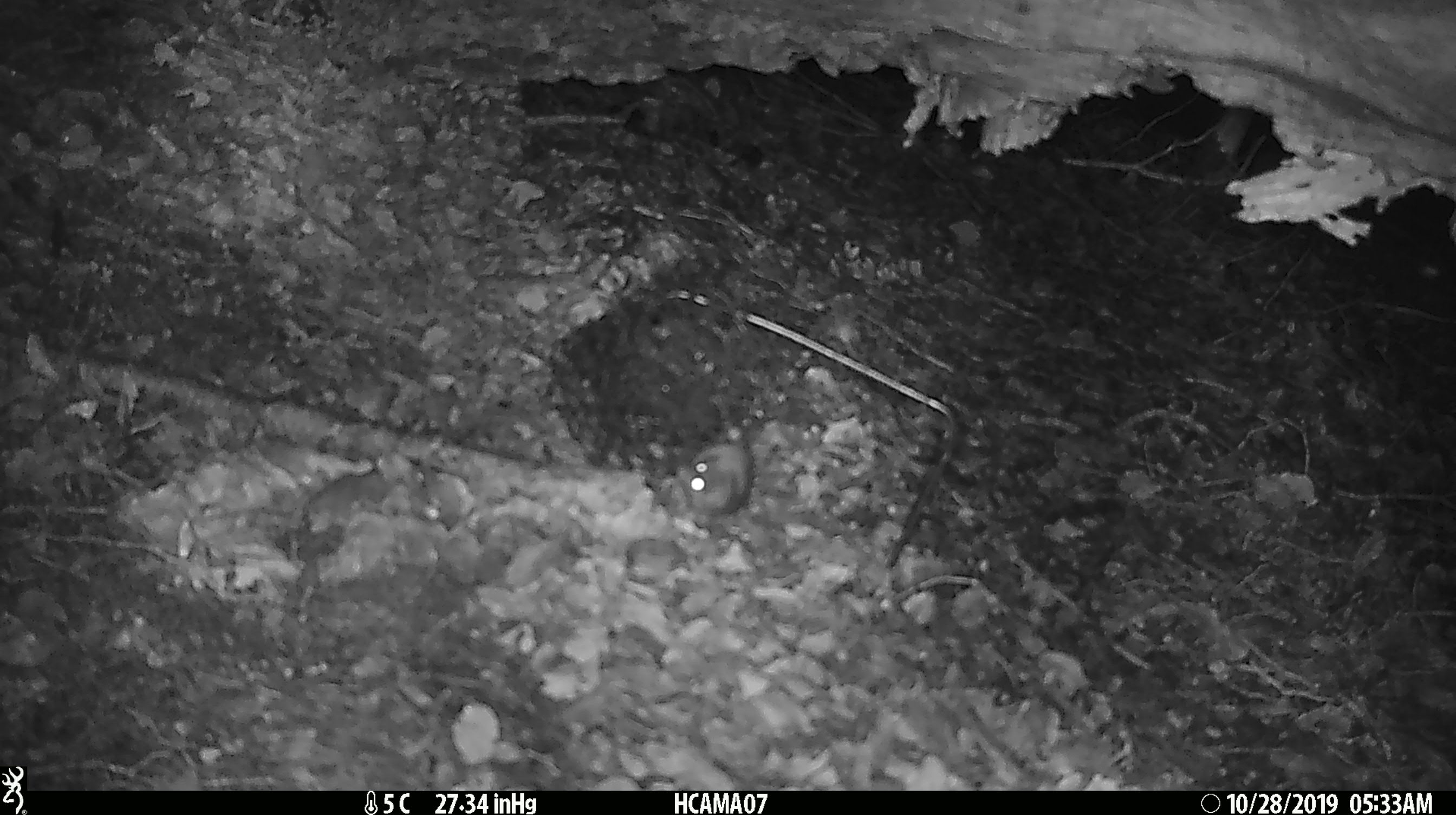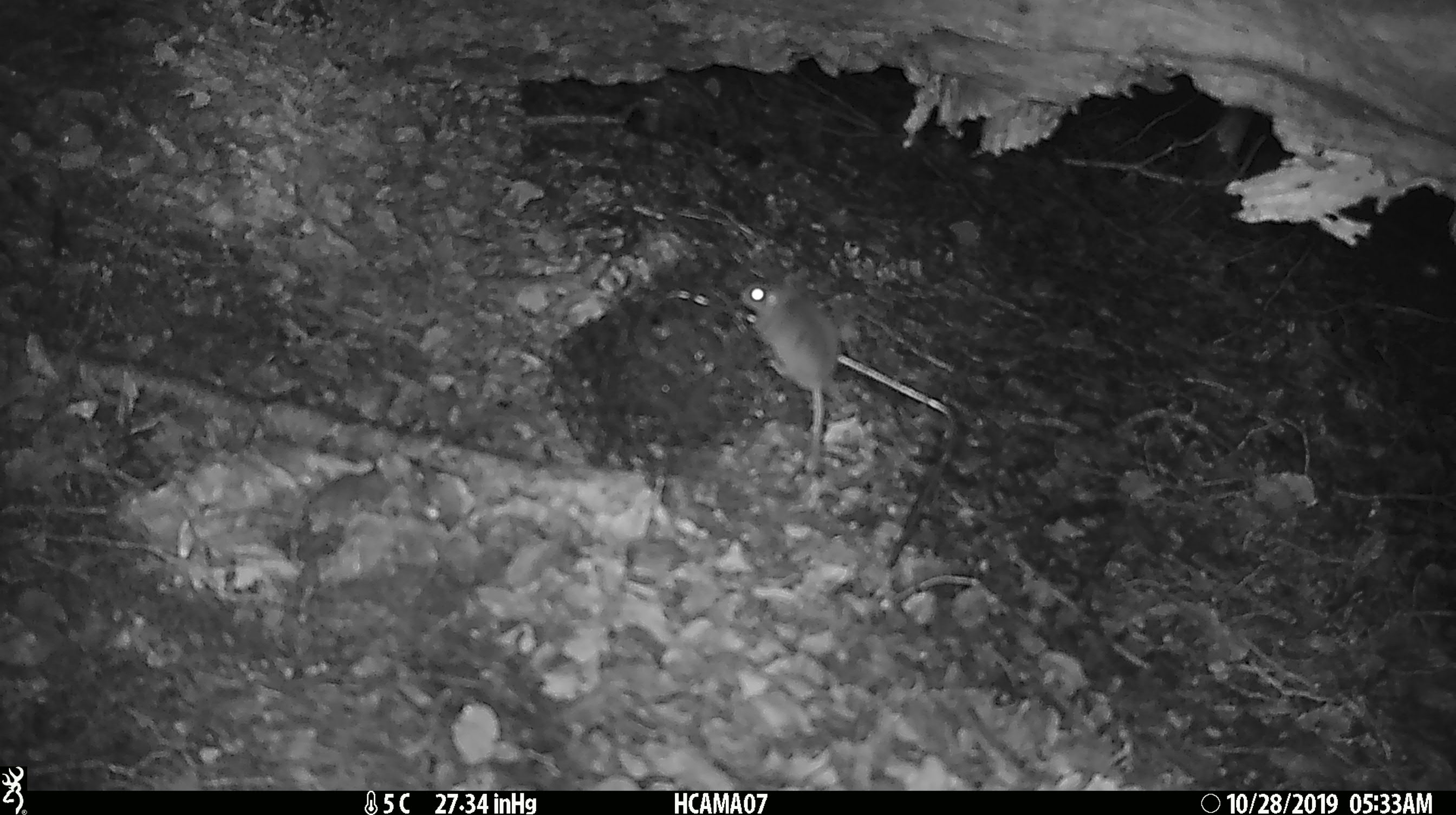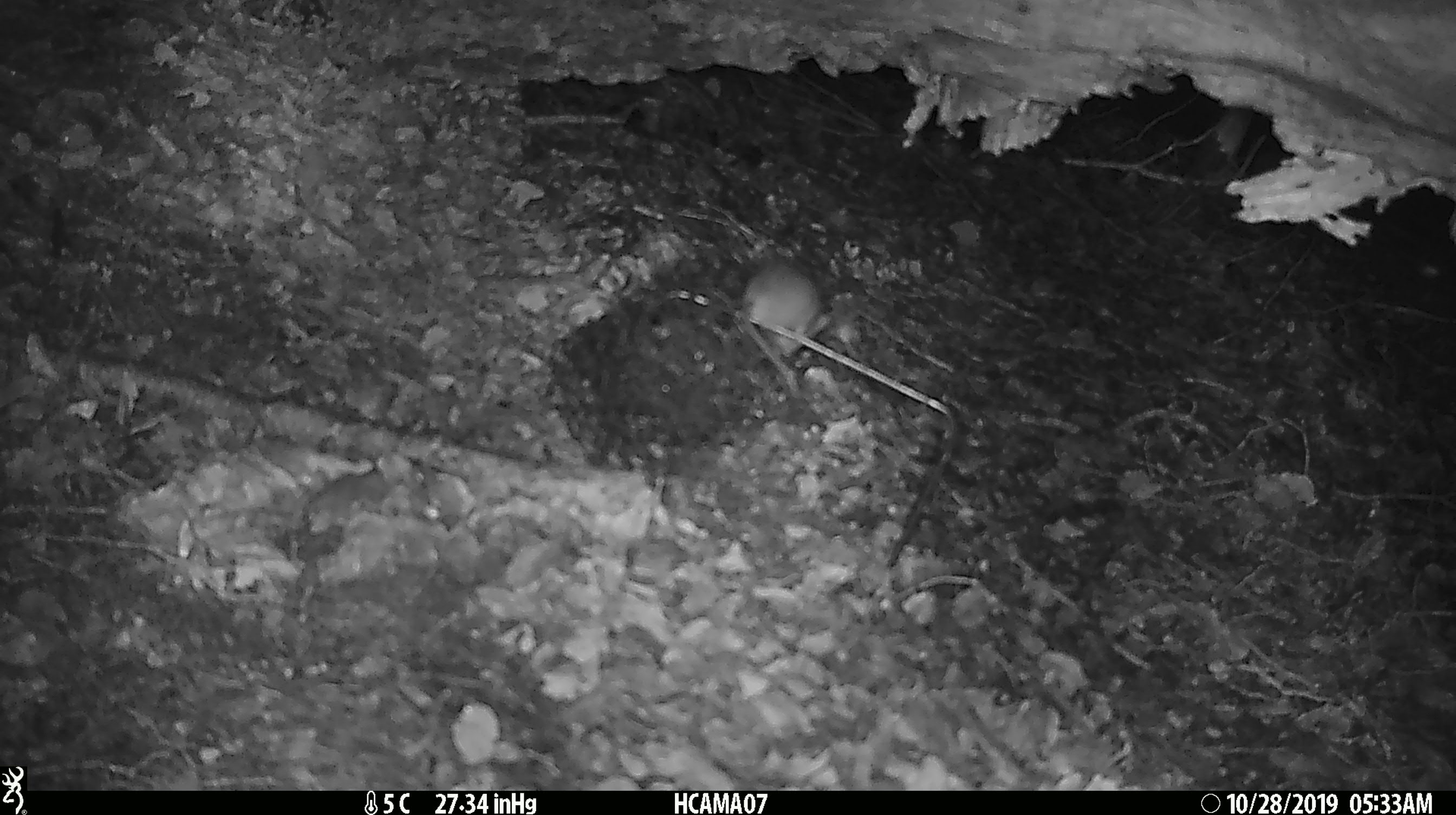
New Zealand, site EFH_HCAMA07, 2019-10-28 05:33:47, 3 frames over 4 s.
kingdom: Animalia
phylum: Chordata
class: Mammalia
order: Rodentia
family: Muridae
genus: Mus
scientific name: Mus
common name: mouse